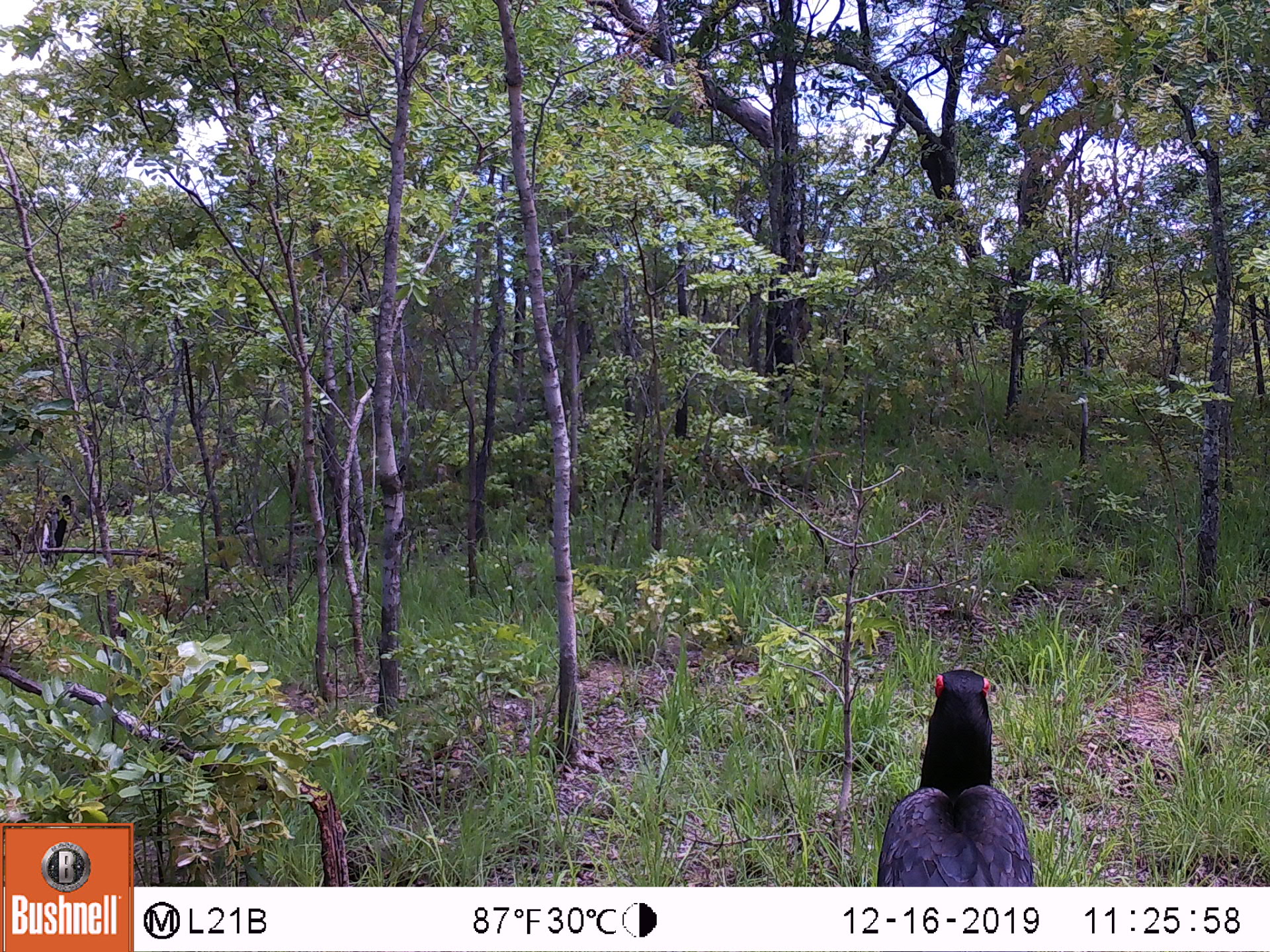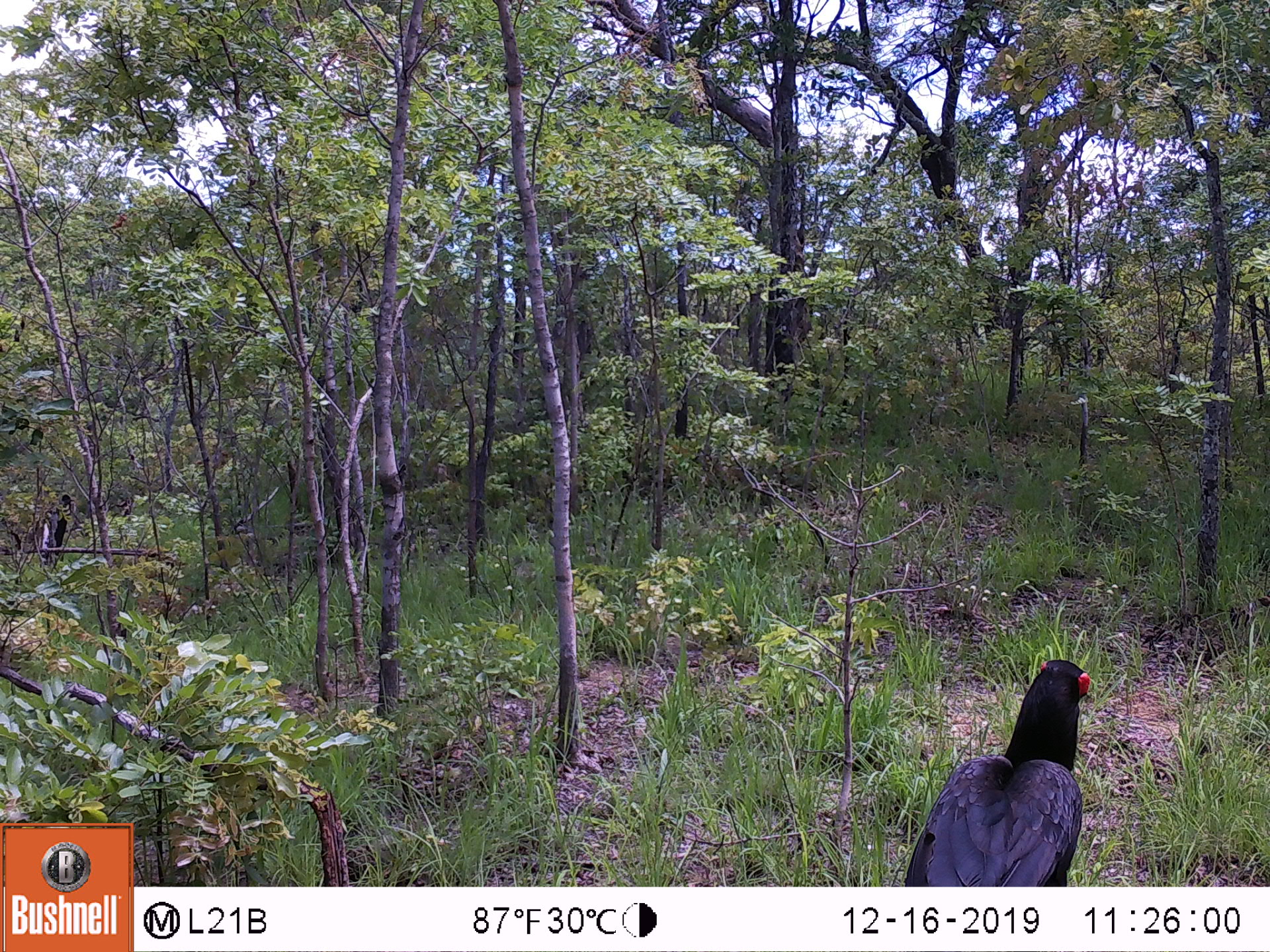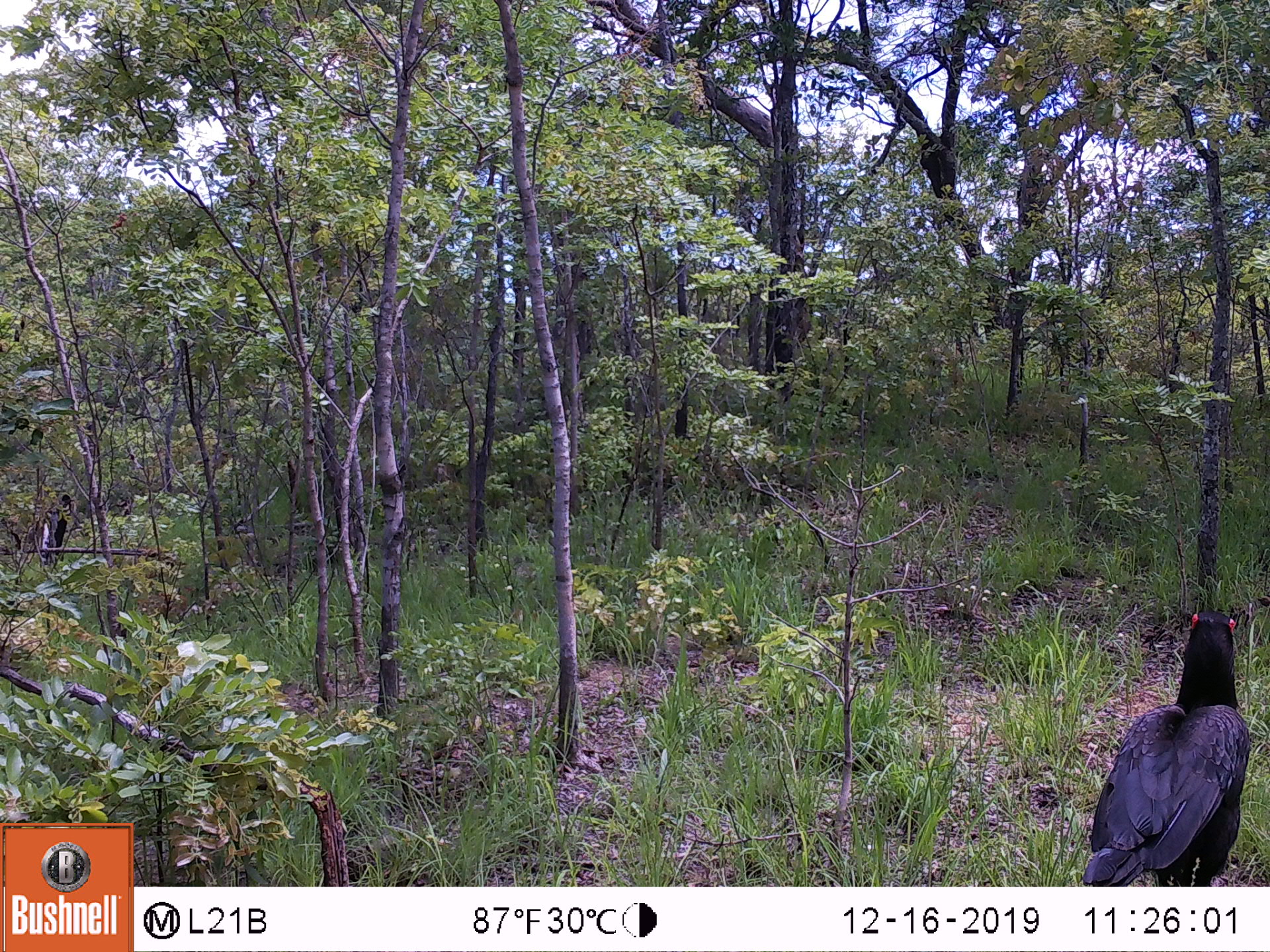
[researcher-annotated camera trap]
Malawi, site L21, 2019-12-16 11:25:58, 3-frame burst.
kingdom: Animalia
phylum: Chordata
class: Aves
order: Bucerotiformes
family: Bucorvidae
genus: Bucorvus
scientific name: Bucorvus leadbeateri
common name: southern ground hornbill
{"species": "southern ground hornbill (Bucorvus leadbeateri)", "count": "1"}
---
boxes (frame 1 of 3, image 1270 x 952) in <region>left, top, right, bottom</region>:
southern ground hornbill: <region>865, 653, 1049, 880</region>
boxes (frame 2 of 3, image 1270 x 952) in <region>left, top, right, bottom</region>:
southern ground hornbill: <region>890, 653, 1128, 882</region>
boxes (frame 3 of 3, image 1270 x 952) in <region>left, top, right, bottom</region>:
southern ground hornbill: <region>1074, 604, 1255, 883</region>